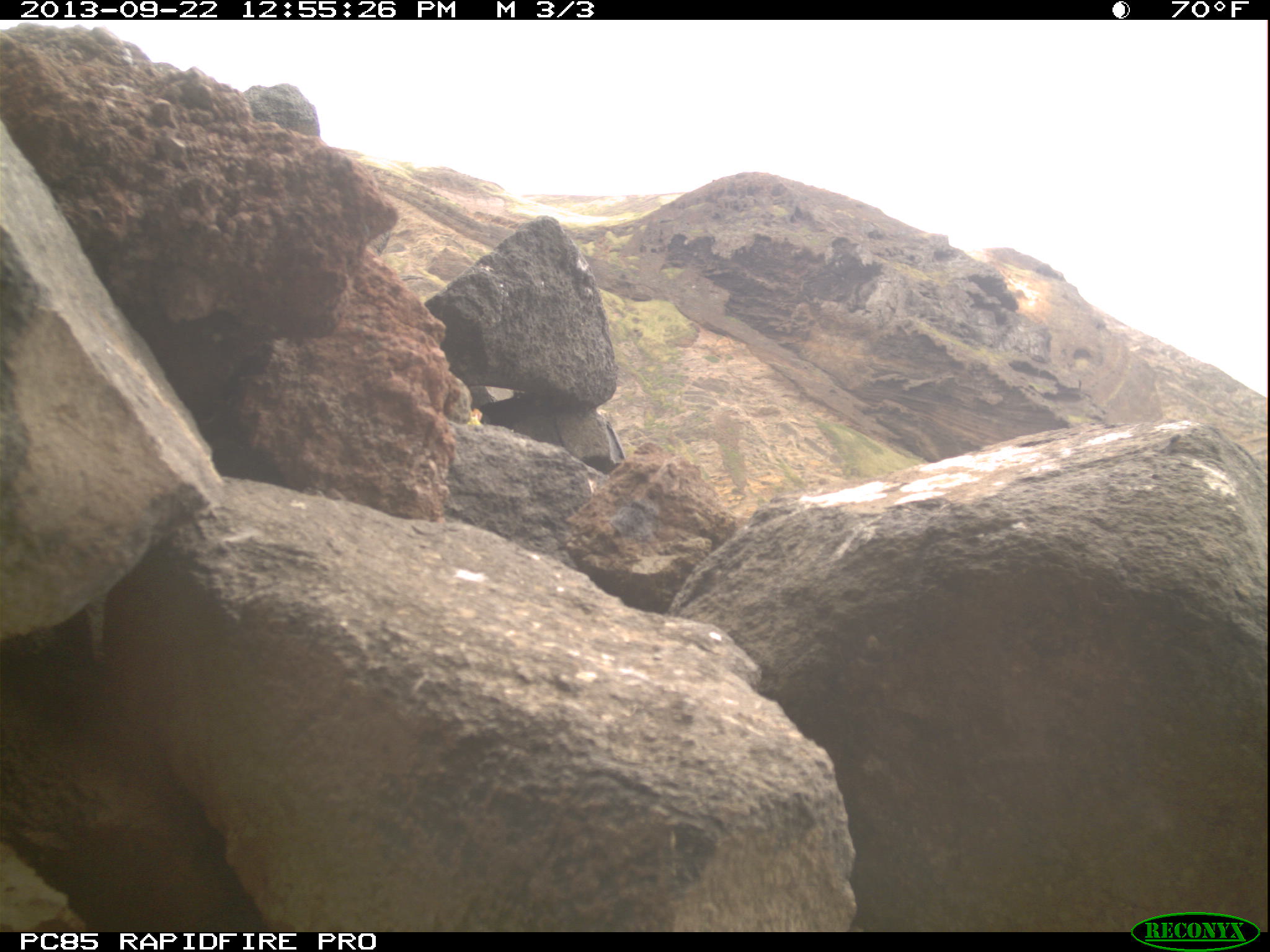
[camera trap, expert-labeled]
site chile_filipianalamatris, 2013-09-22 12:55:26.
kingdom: Animalia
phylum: Arthropoda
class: Insecta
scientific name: Insecta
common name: insect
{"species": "insect (Insecta)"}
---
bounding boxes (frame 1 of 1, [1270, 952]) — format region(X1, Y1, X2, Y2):
insect: region(1153, 431, 1184, 454)